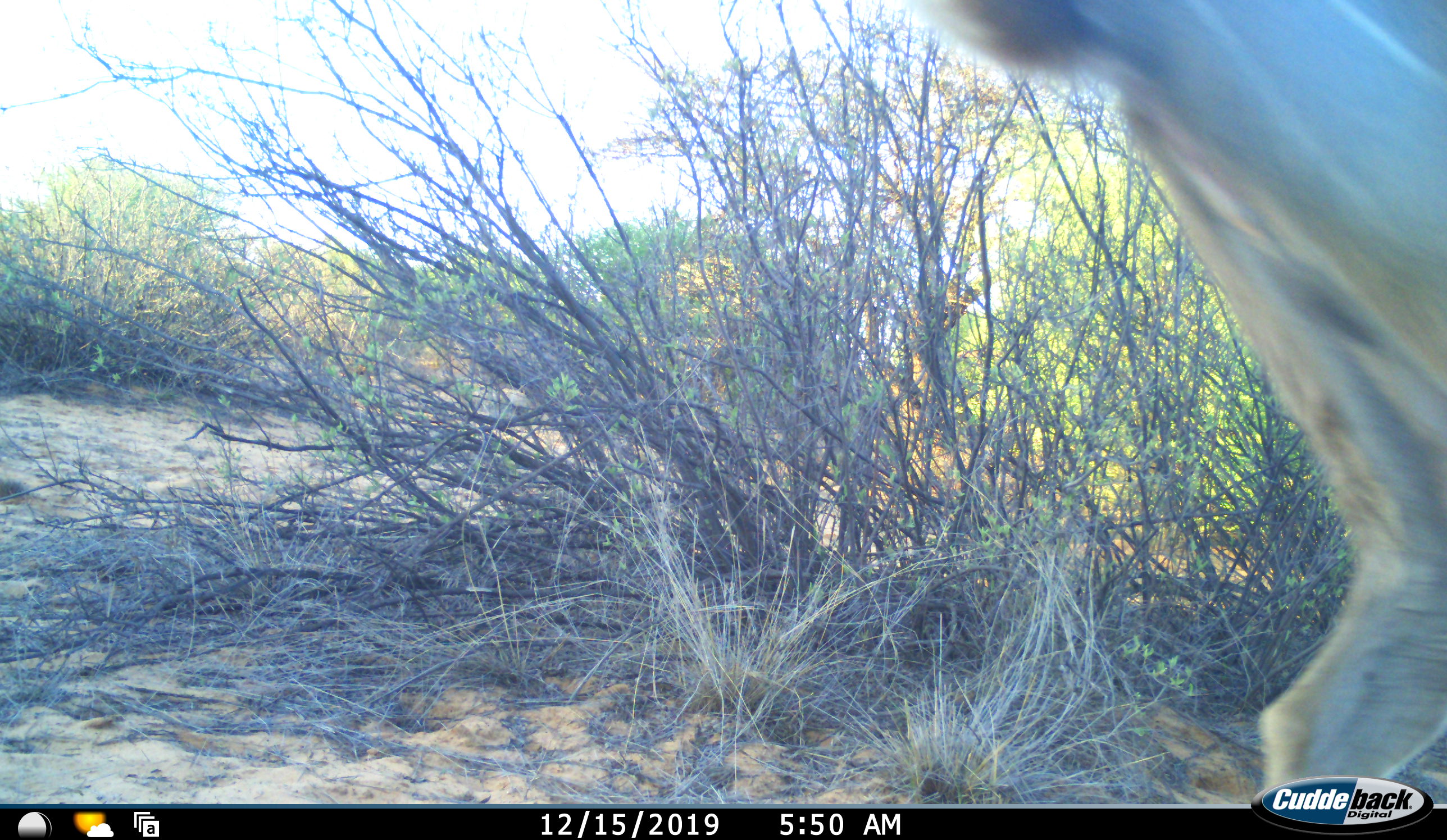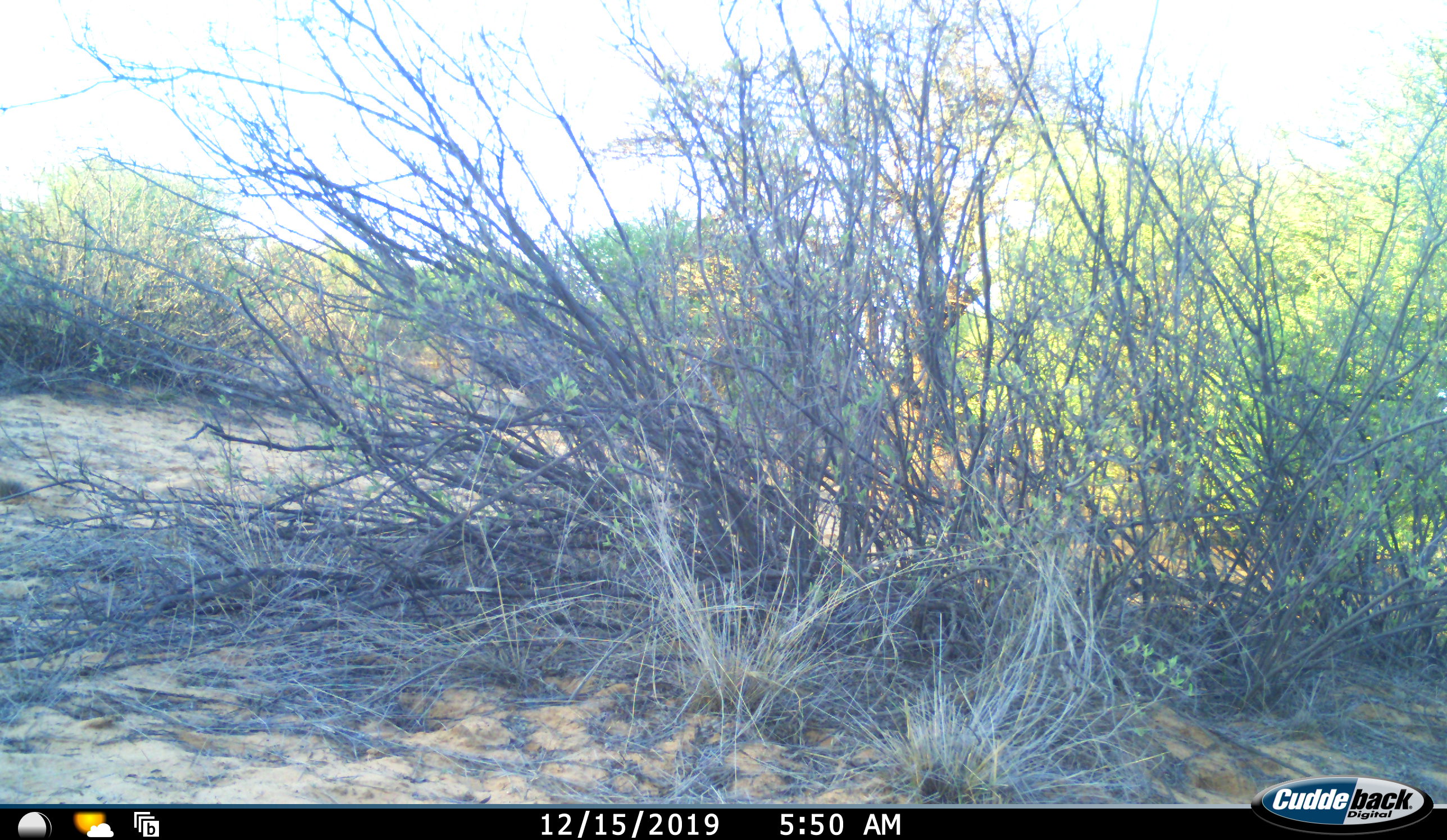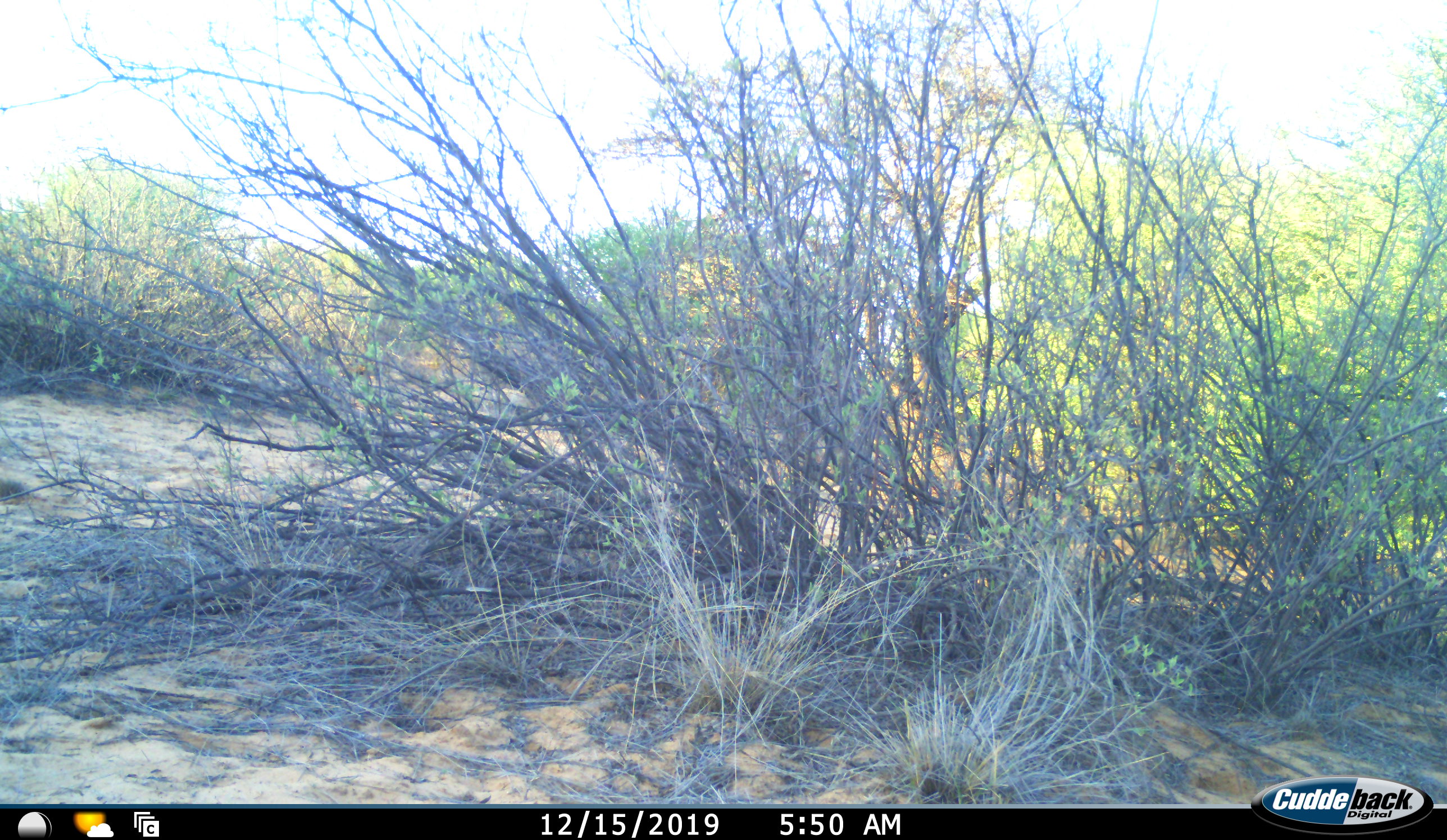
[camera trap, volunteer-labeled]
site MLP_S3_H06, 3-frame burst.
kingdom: Animalia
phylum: Chordata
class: Mammalia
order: Artiodactyla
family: Bovidae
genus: Tragelaphus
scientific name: Tragelaphus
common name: kudu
Kudu (Tragelaphus), count 1. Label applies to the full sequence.